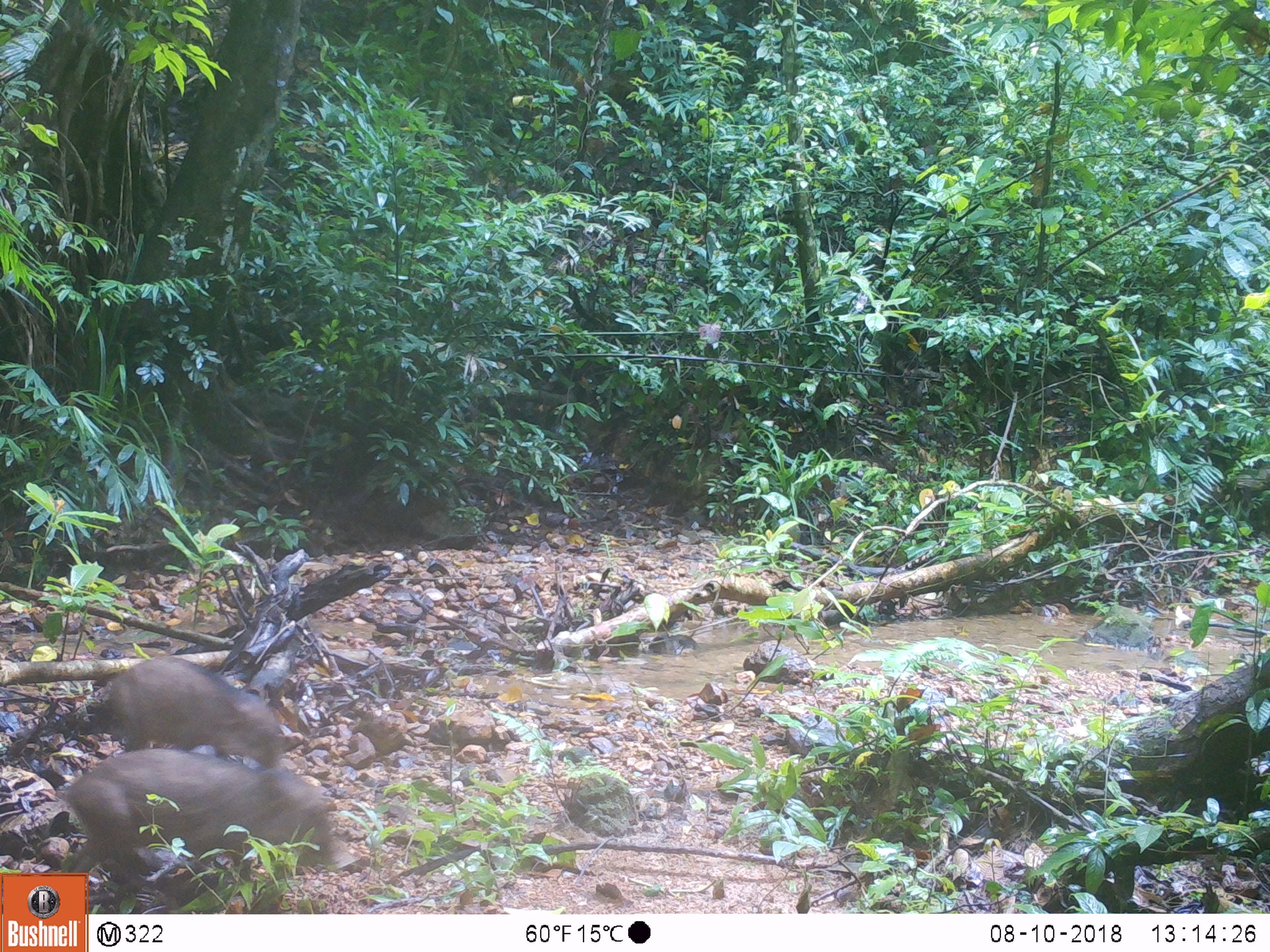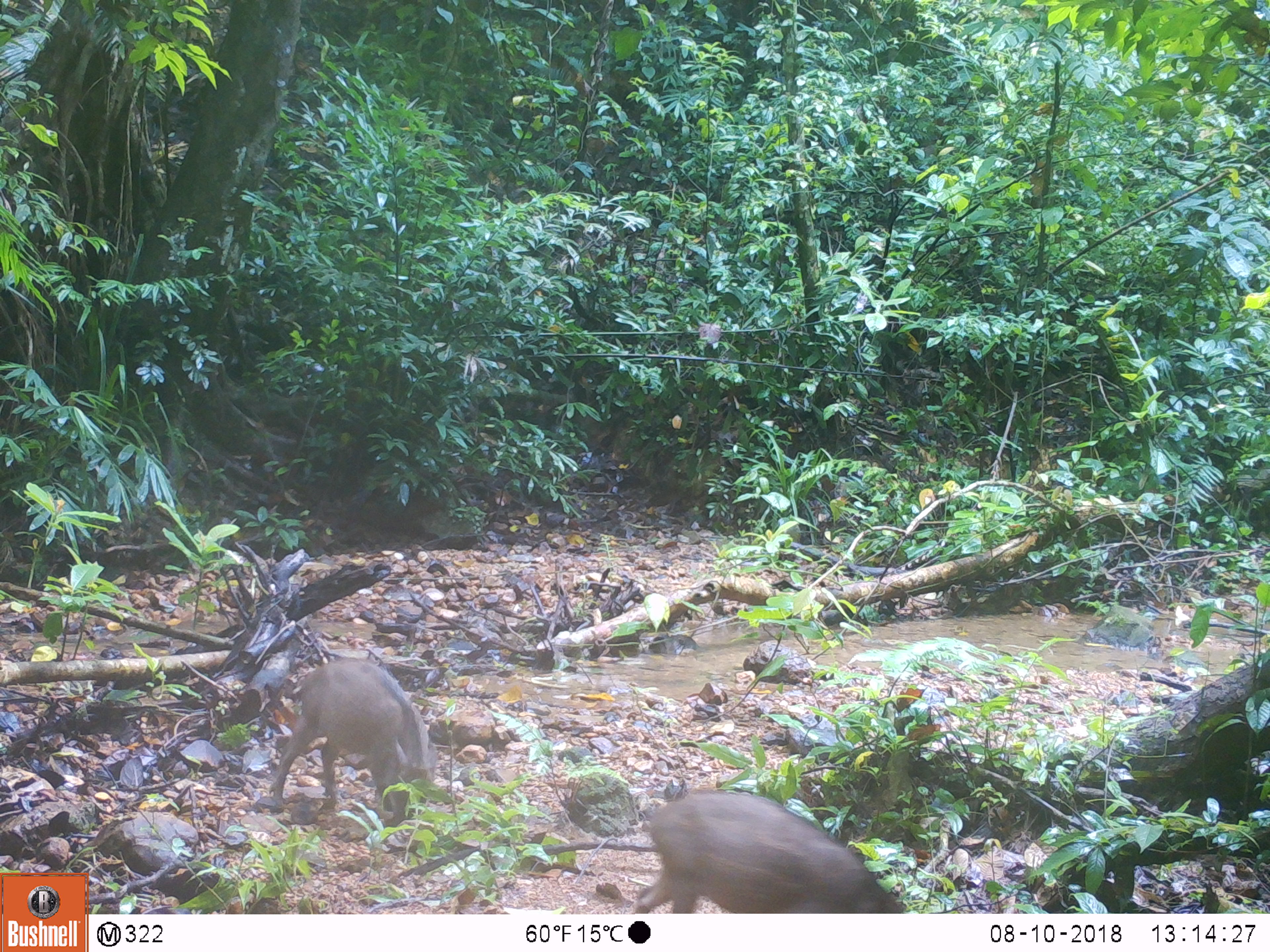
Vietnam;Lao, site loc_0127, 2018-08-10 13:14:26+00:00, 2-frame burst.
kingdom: Animalia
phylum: Chordata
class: Mammalia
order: Artiodactyla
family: Suidae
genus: Sus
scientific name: Sus scrofa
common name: eurasian wild pig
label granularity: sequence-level